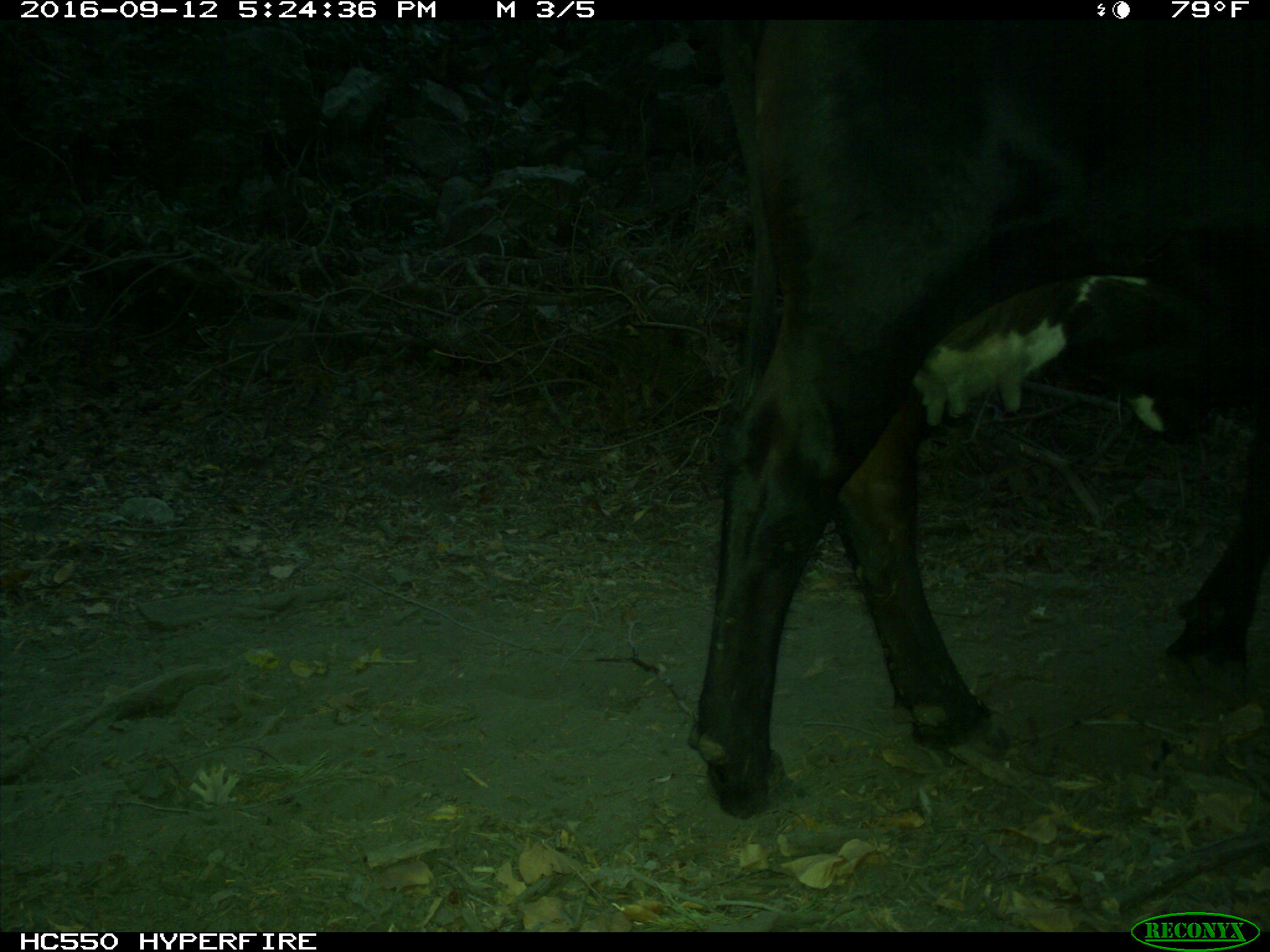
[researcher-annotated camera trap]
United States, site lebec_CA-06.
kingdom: Animalia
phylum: Chordata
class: Mammalia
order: Artiodactyla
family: Bovidae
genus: Bos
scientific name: Bos taurus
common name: domestic cow